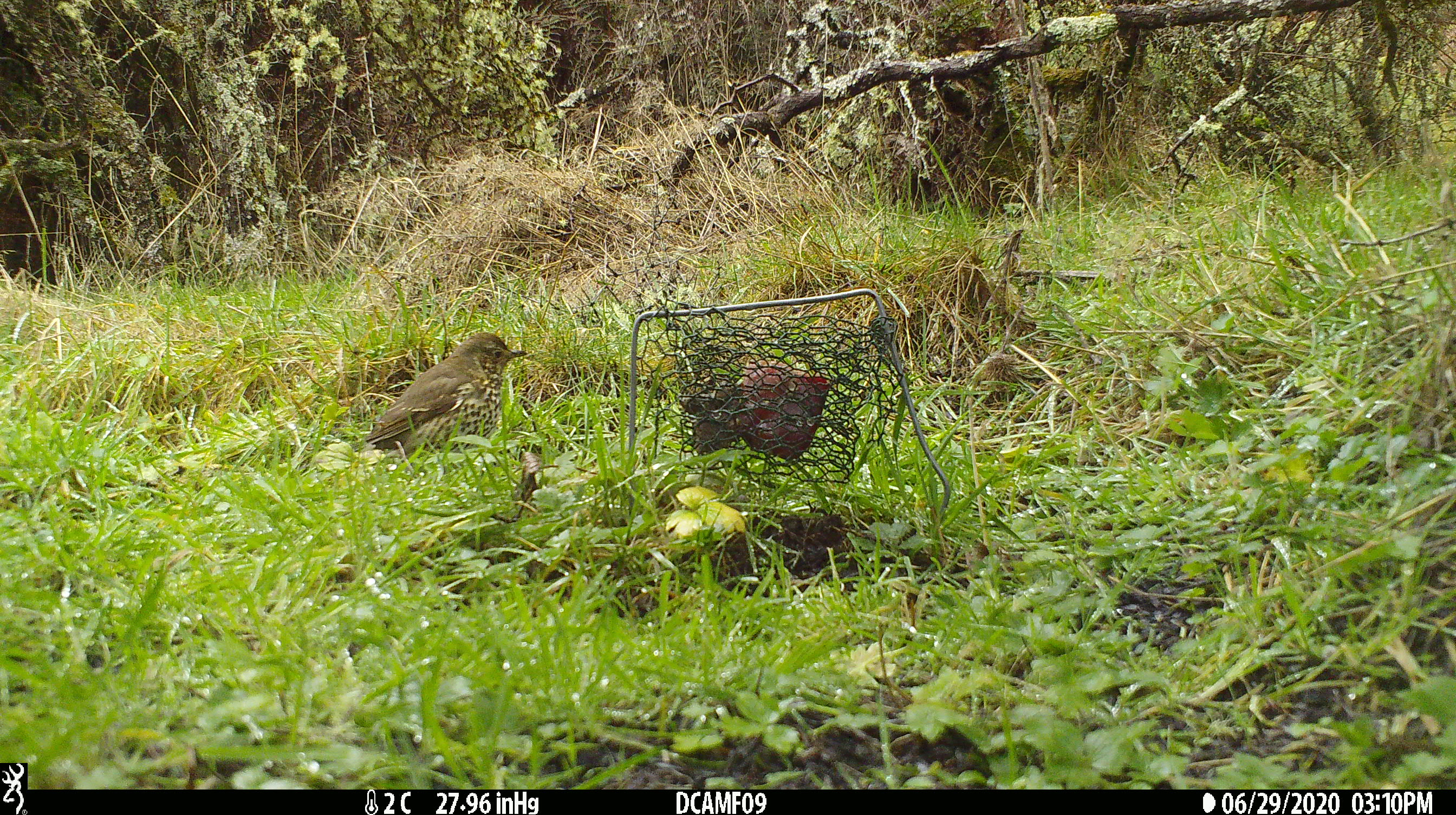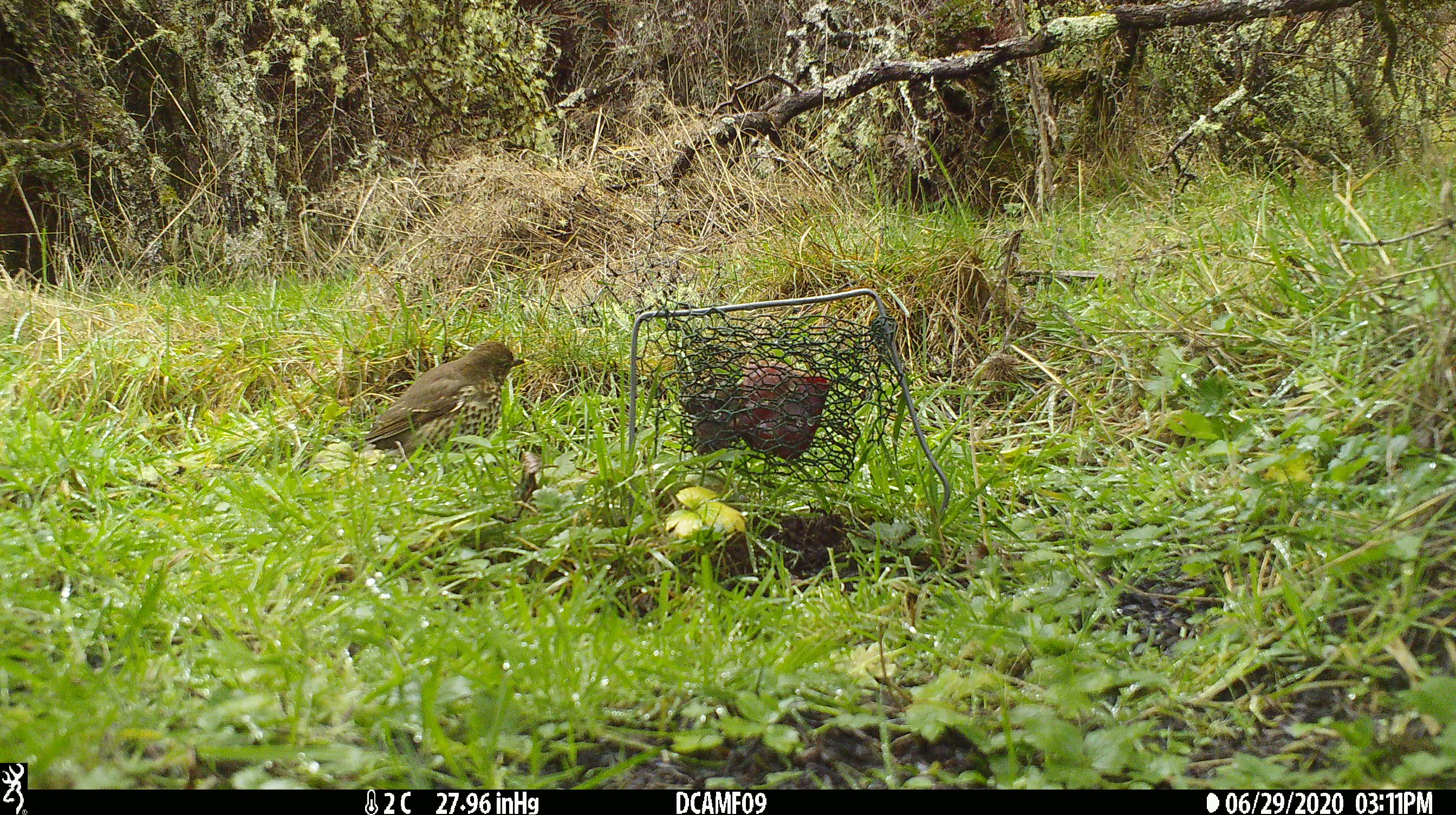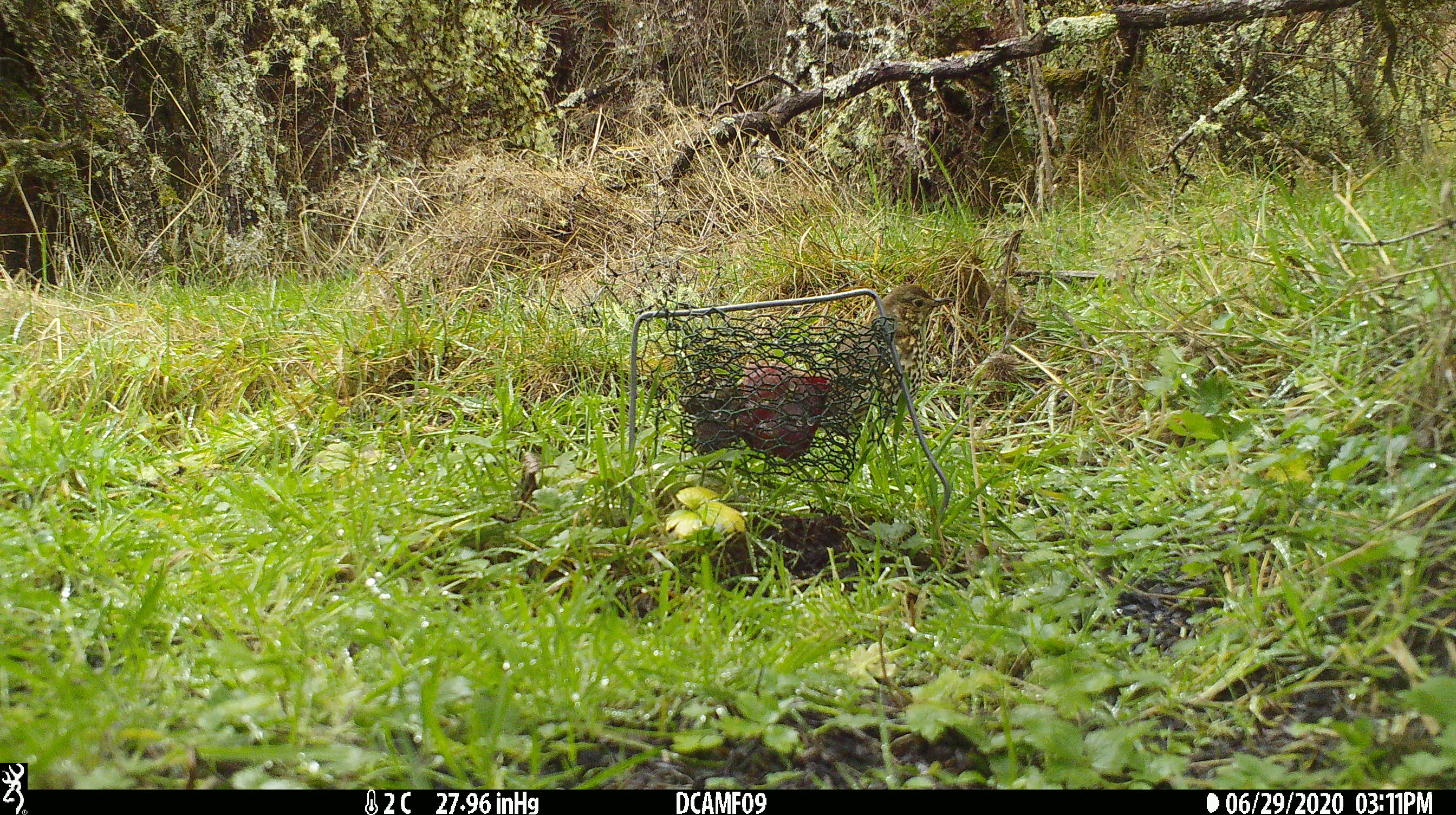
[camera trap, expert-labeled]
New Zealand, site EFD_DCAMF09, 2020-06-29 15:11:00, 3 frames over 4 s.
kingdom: Animalia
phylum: Chordata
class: Aves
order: Passeriformes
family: Turdidae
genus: Turdus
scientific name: Turdus philomelos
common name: song thrush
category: thrush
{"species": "thrush (song thrush) (Turdus philomelos)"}